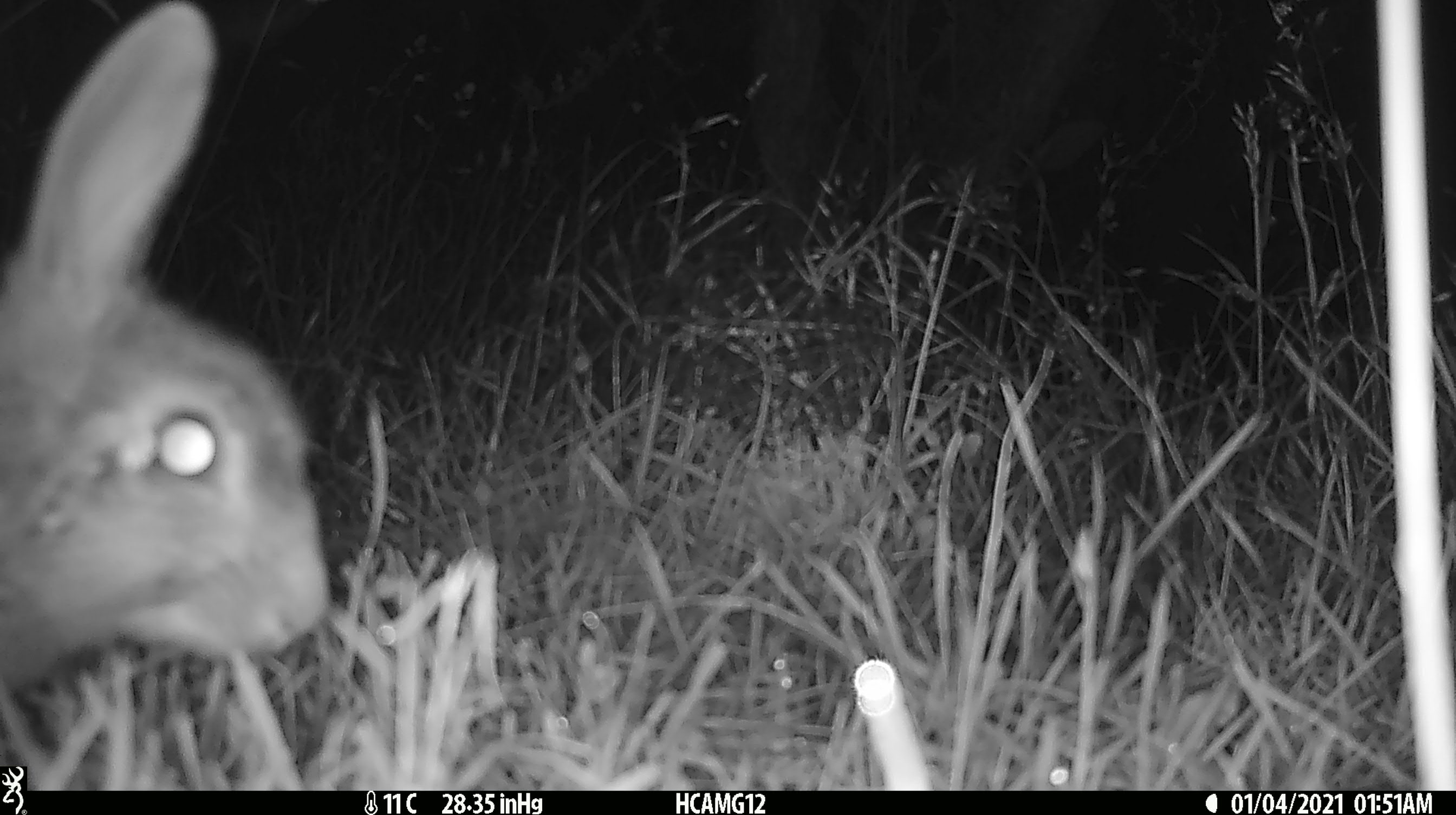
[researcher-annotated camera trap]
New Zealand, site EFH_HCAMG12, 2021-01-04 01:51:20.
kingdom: Animalia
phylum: Chordata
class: Mammalia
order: Lagomorpha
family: Leporidae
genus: Oryctolagus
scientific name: Oryctolagus cuniculus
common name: european rabbit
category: rabbit